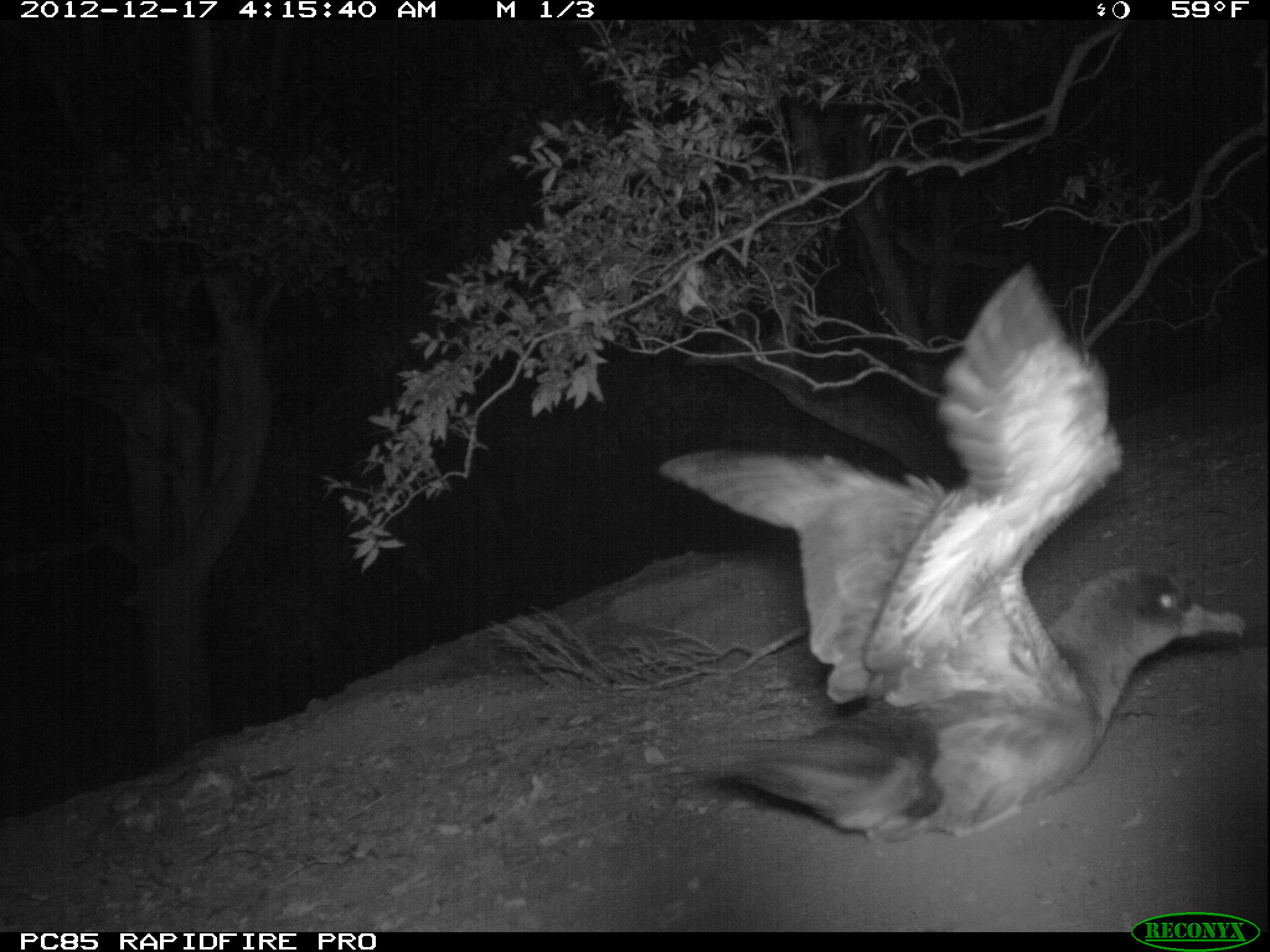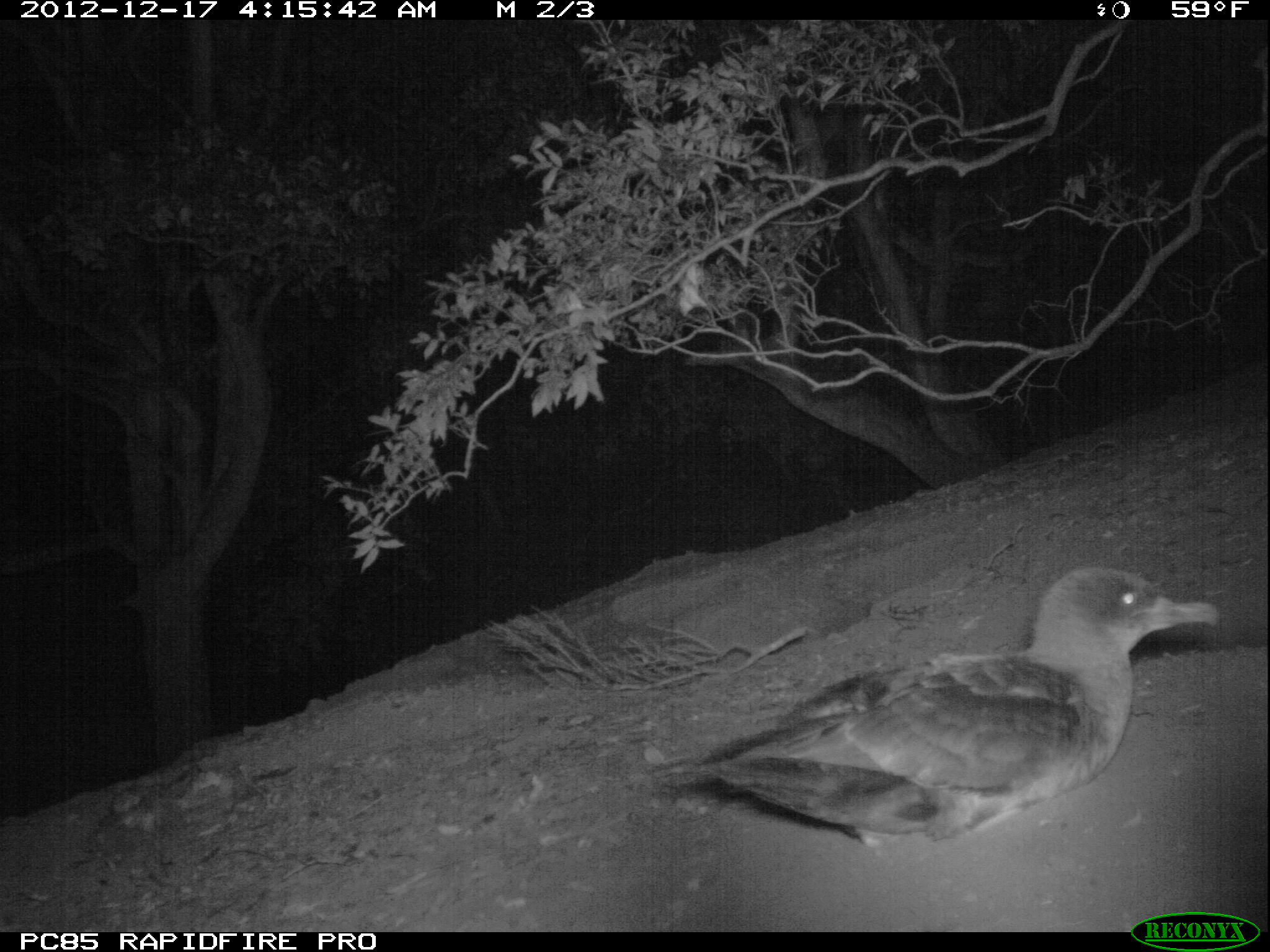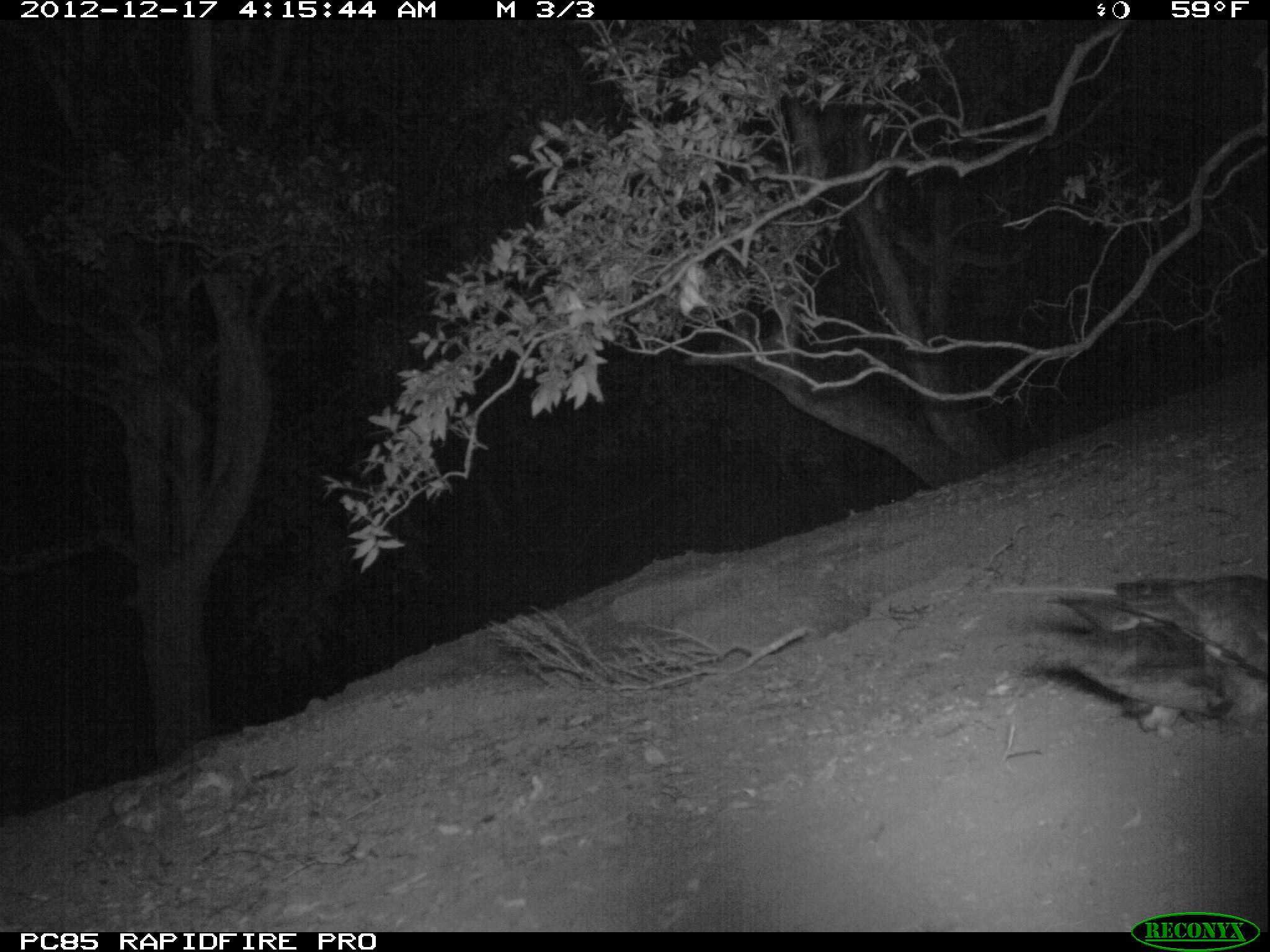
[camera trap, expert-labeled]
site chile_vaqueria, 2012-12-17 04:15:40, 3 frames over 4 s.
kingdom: Animalia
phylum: Chordata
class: Aves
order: Procellariiformes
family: Procellariidae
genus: Calonectris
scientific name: Calonectris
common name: shearwater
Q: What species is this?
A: Shearwater (Calonectris).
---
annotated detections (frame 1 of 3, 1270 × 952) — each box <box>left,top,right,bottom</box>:
shearwater: <box>641,285,1241,850</box>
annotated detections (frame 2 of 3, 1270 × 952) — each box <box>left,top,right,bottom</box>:
shearwater: <box>641,560,1224,870</box>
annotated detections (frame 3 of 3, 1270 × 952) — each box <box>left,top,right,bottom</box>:
shearwater: <box>1007,576,1268,746</box>